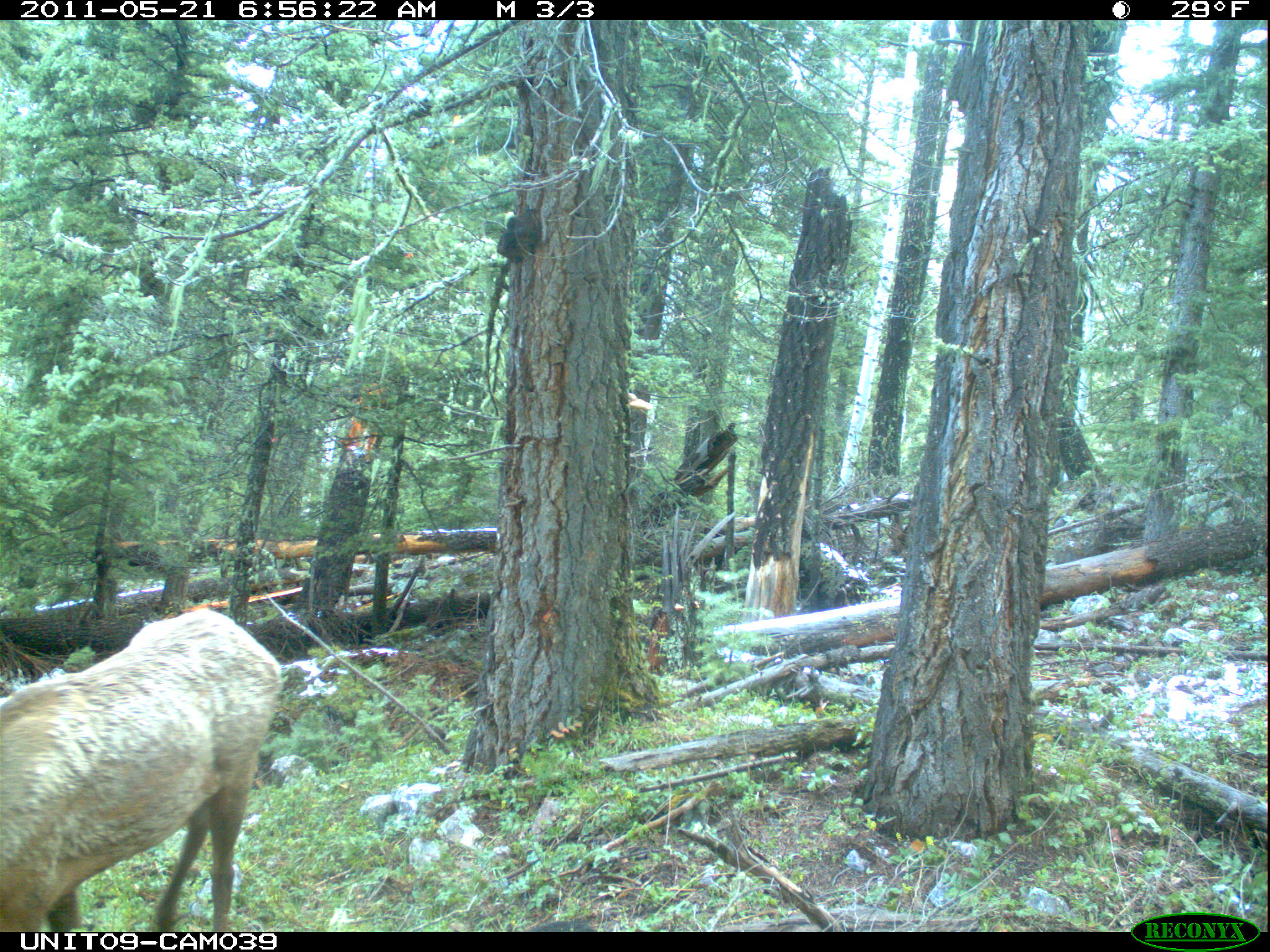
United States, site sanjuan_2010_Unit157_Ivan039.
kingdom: Animalia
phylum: Chordata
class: Mammalia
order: Artiodactyla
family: Cervidae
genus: Cervus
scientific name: Cervus elaphus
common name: red deer